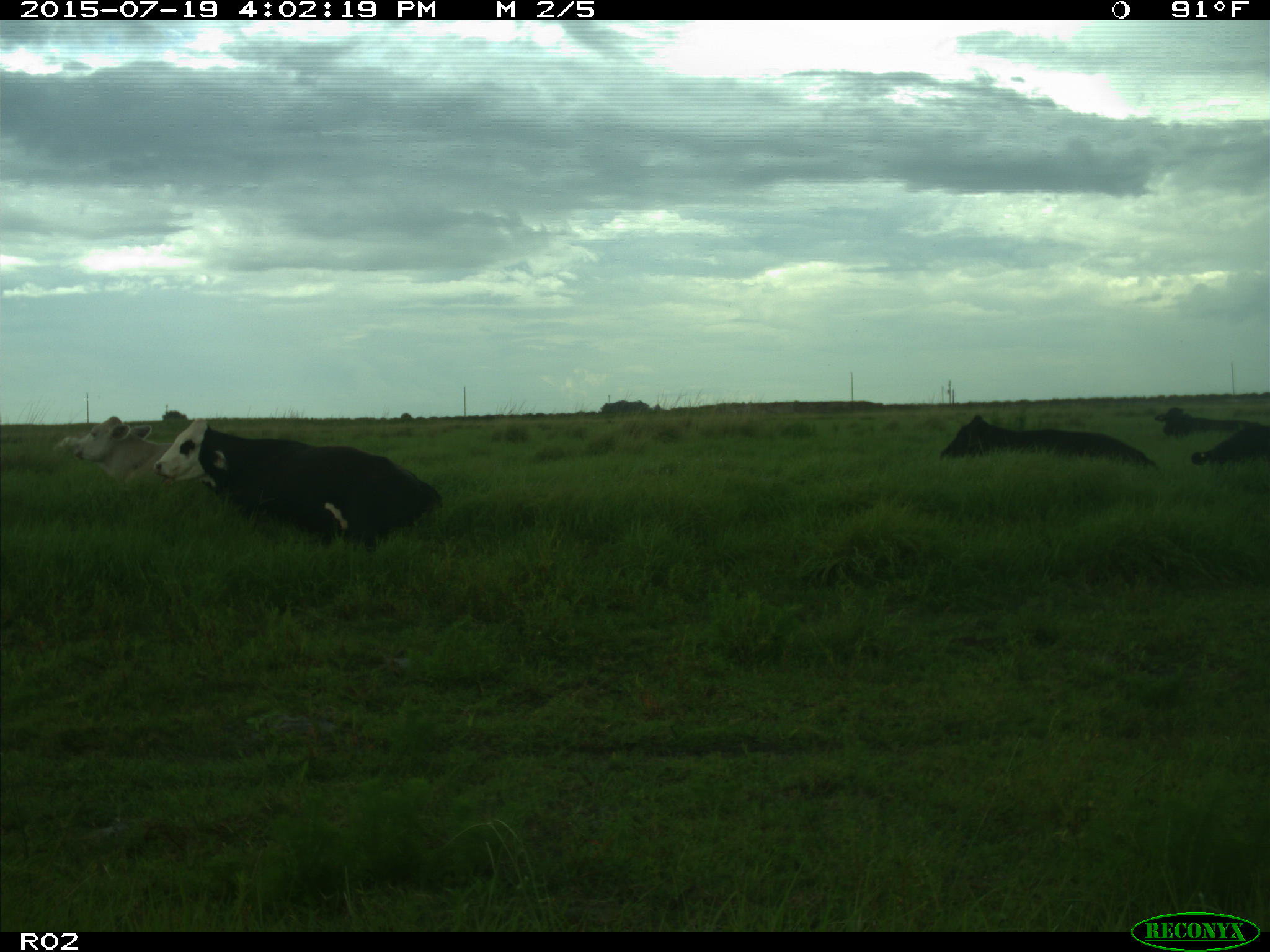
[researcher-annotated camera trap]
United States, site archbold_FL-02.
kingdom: Animalia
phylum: Chordata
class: Mammalia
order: Artiodactyla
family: Bovidae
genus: Bos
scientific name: Bos taurus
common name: domestic cow